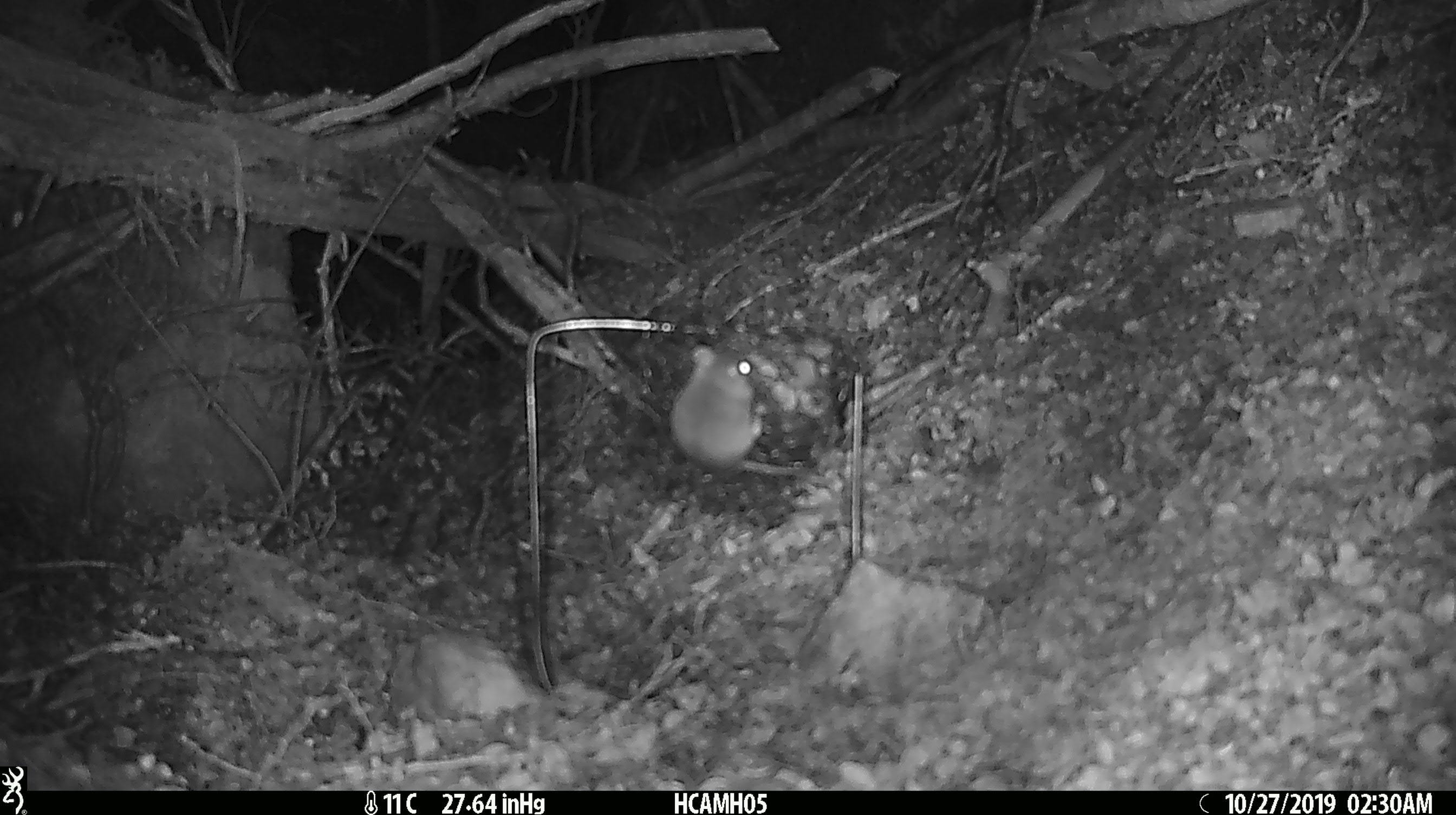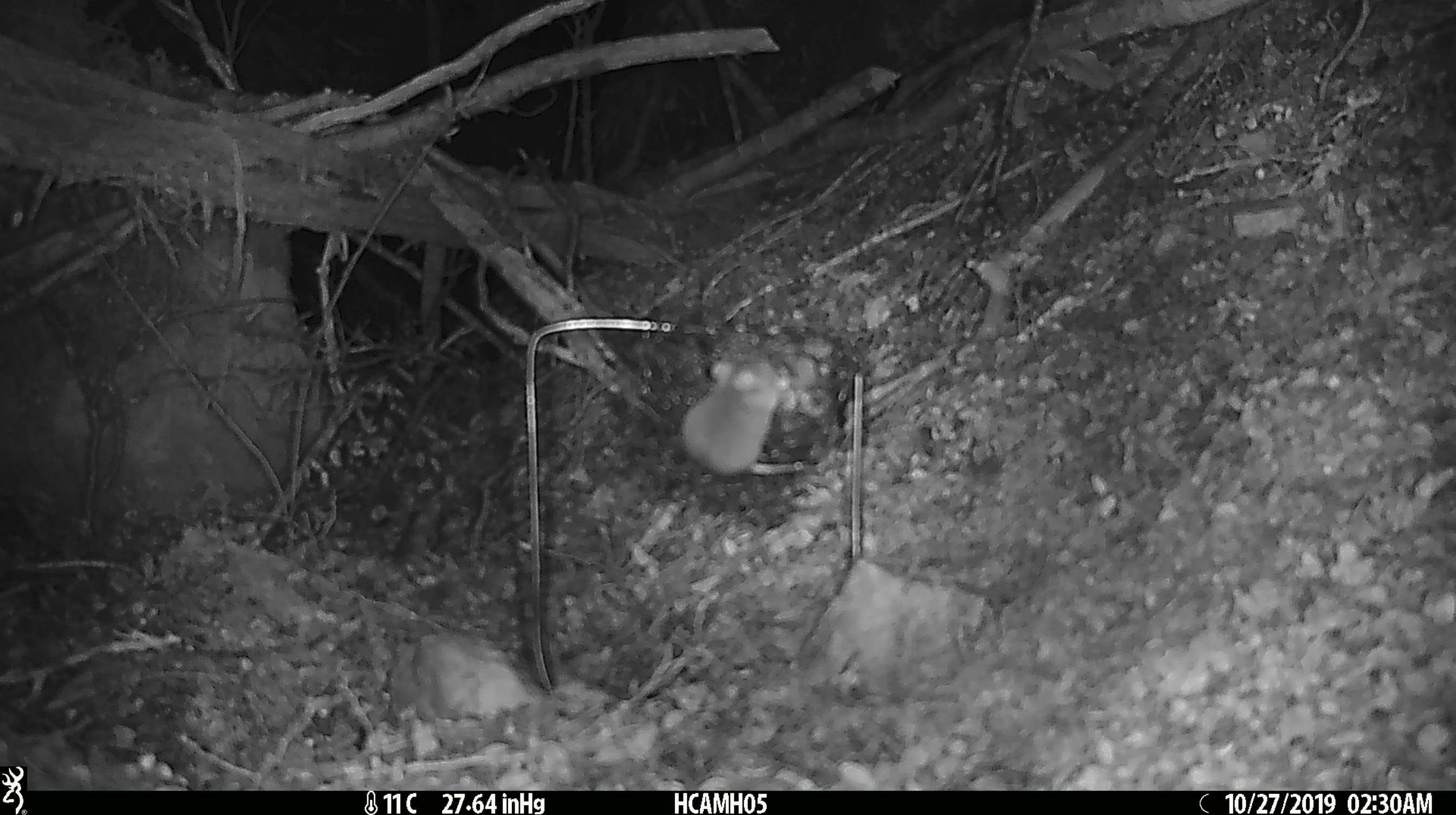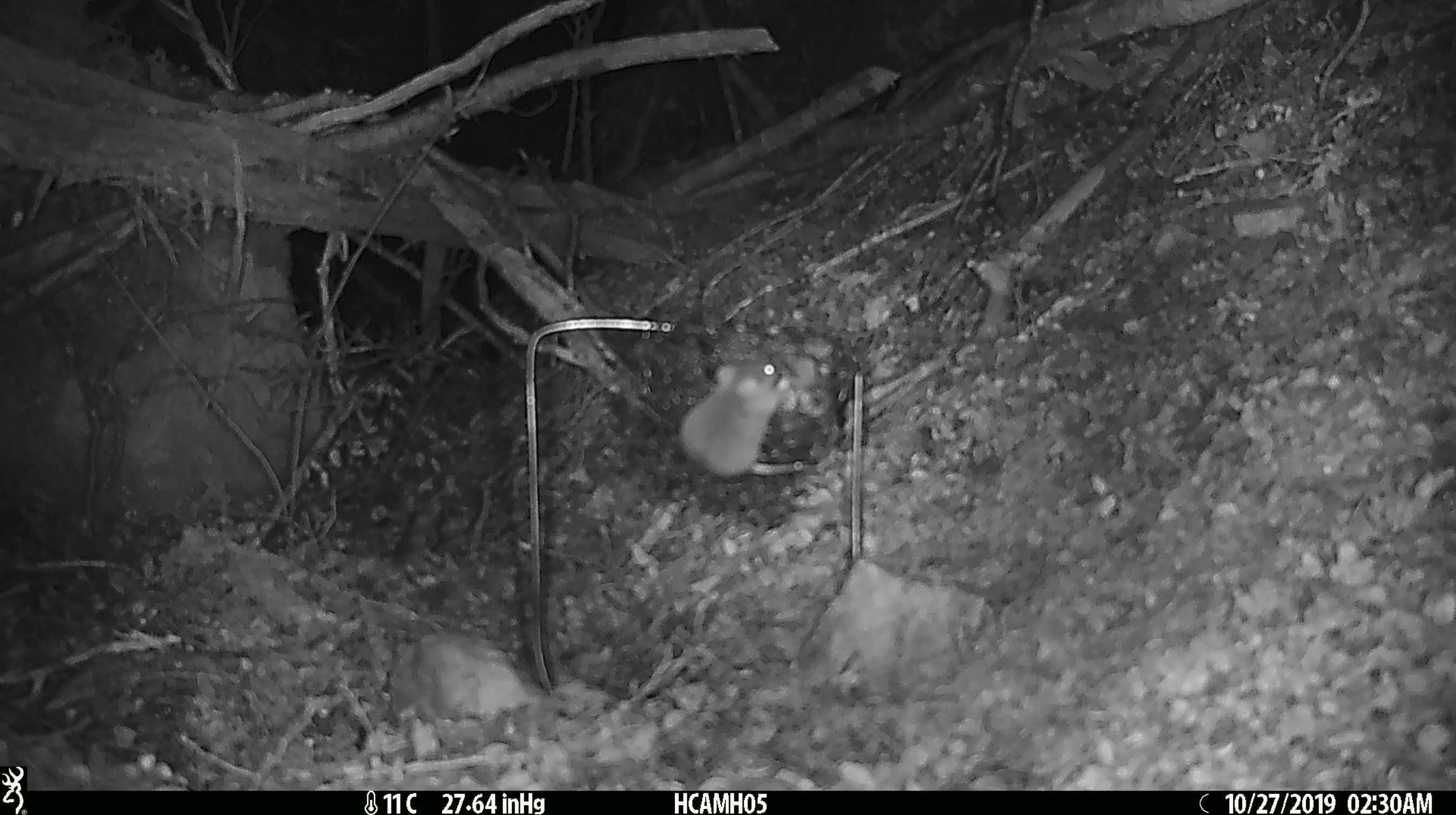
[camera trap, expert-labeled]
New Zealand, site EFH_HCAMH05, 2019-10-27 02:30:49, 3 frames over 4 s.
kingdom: Animalia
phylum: Chordata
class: Mammalia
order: Rodentia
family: Muridae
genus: Mus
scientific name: Mus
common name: mouse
Mouse (Mus).